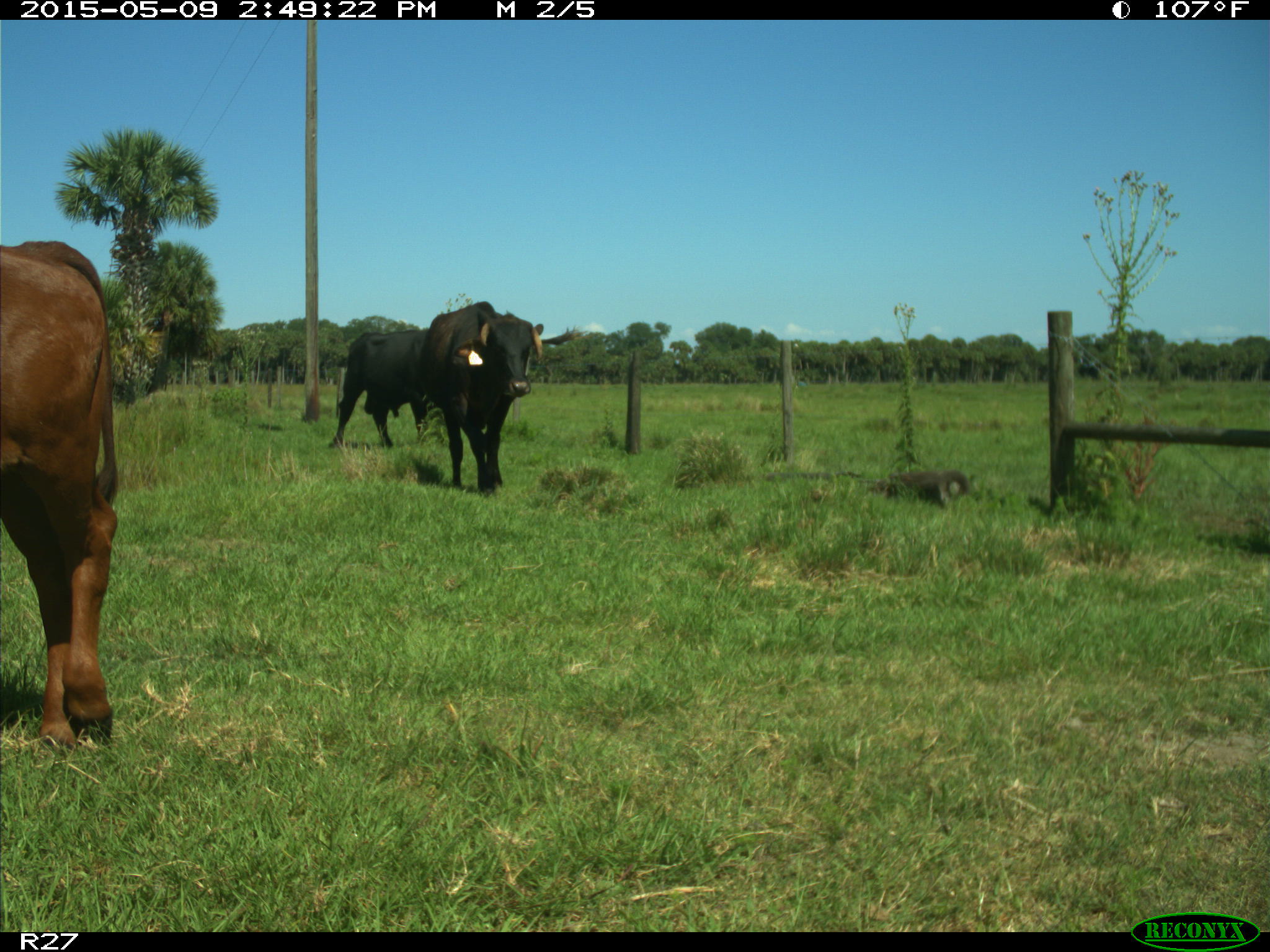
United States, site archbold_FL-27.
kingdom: Animalia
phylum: Chordata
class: Mammalia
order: Artiodactyla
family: Bovidae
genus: Bos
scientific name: Bos taurus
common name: domestic cow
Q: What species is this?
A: Bos taurus (domestic cow).